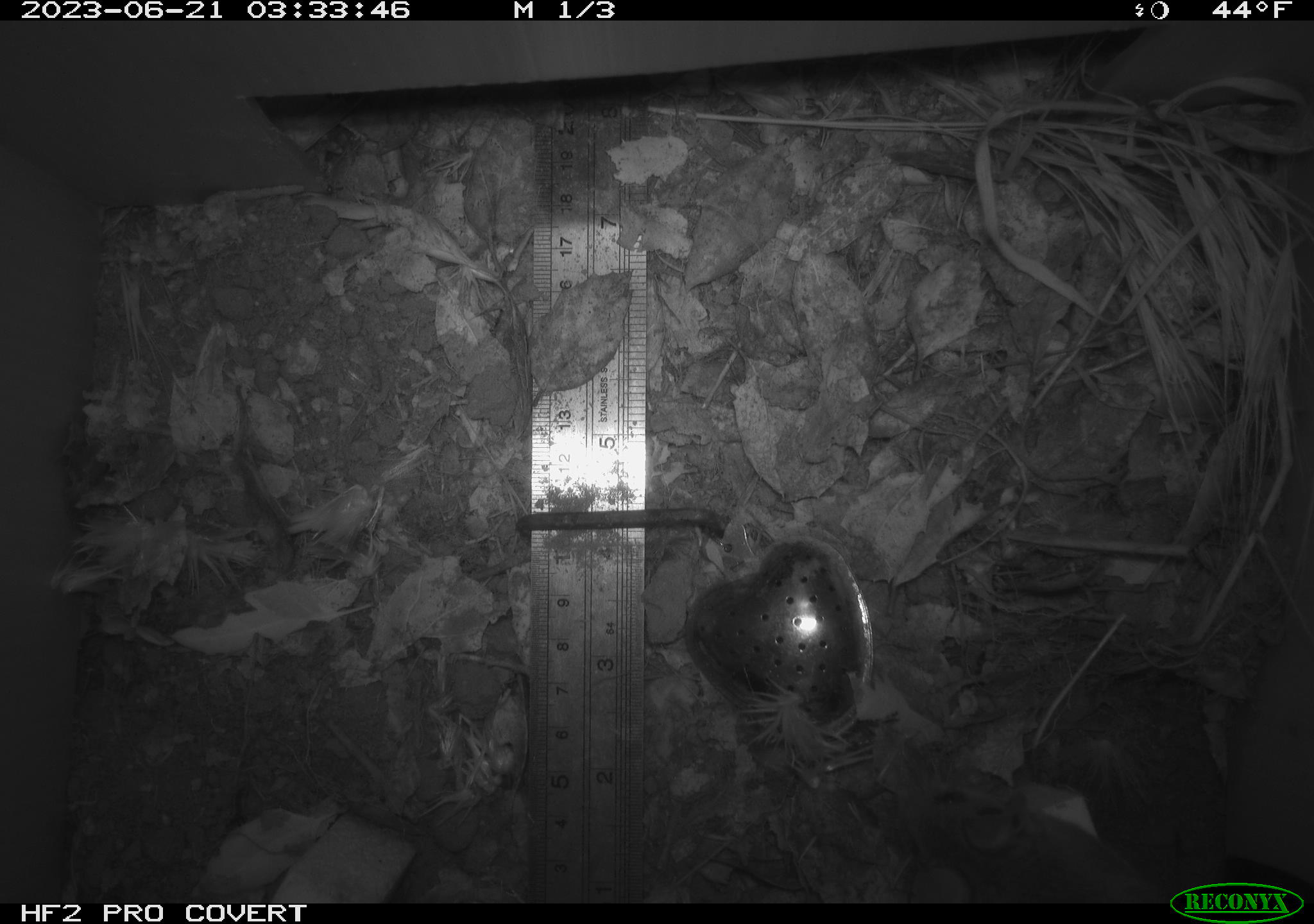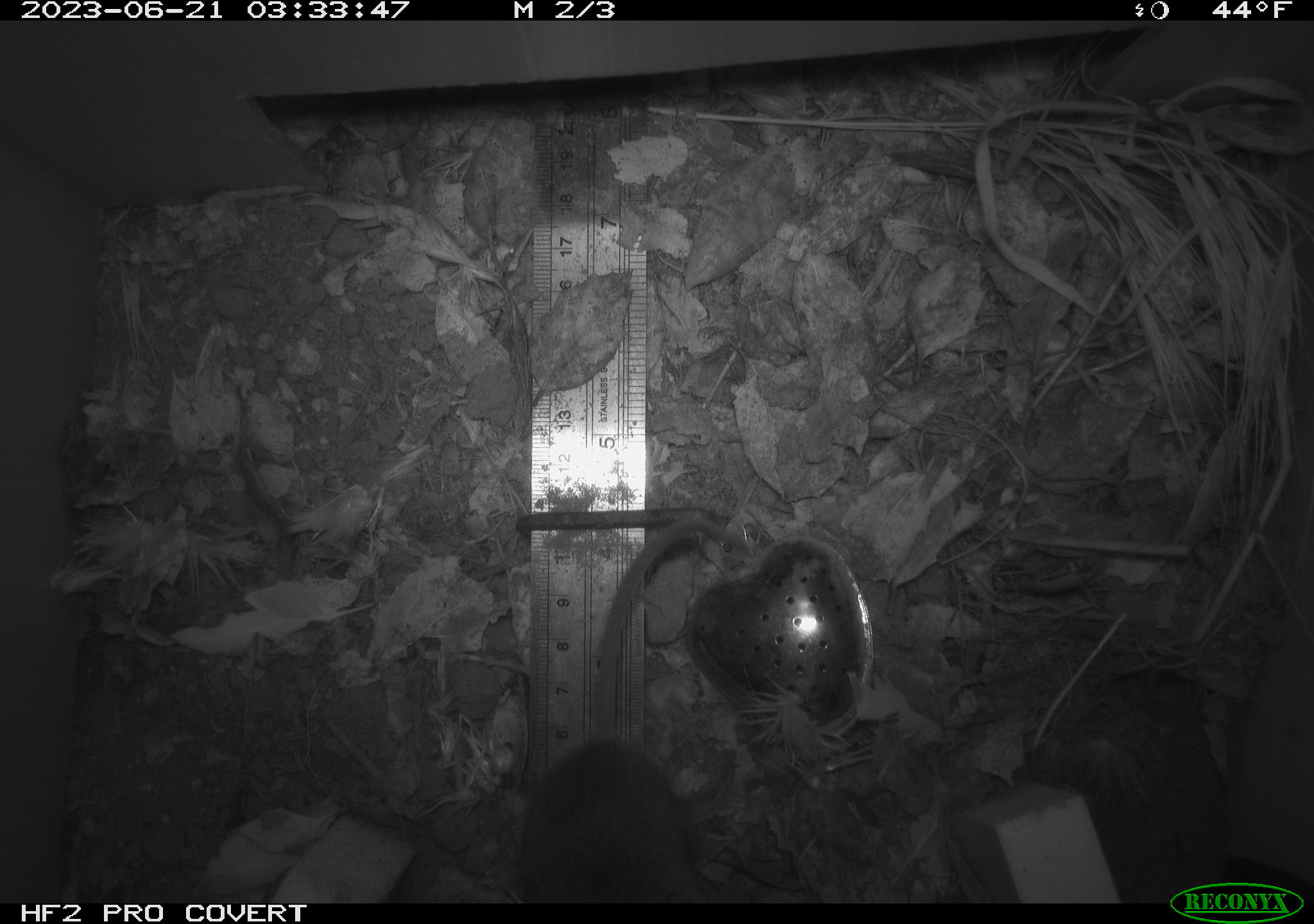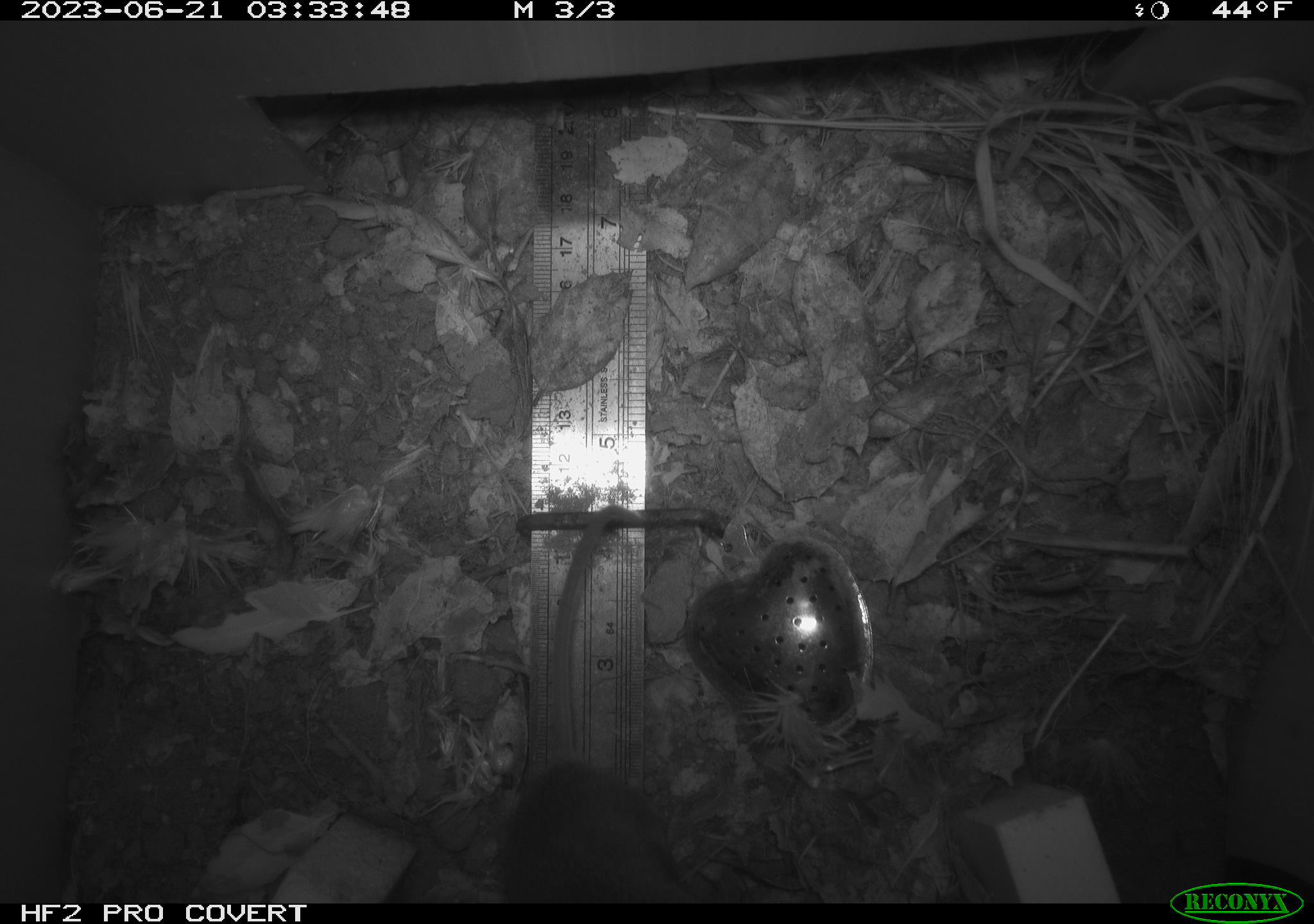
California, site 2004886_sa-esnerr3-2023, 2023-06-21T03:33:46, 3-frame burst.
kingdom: Animalia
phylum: Chordata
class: Mammalia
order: Rodentia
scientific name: Rodentia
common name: mouse species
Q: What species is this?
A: Mouse species (Rodentia).